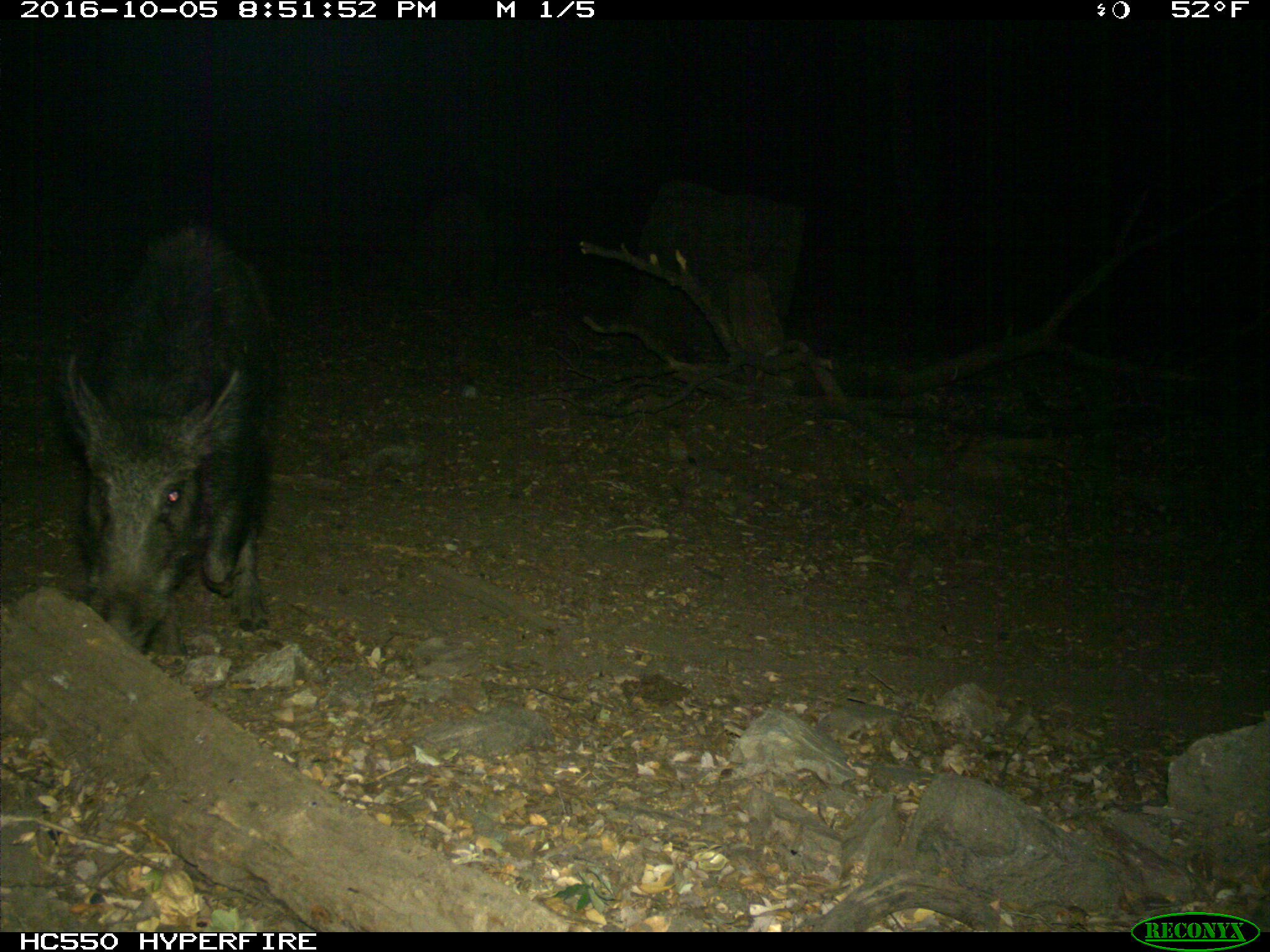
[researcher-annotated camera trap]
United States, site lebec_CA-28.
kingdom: Animalia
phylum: Chordata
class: Mammalia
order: Artiodactyla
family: Suidae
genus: Sus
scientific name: Sus scrofa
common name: wild boar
Sus scrofa (wild boar).